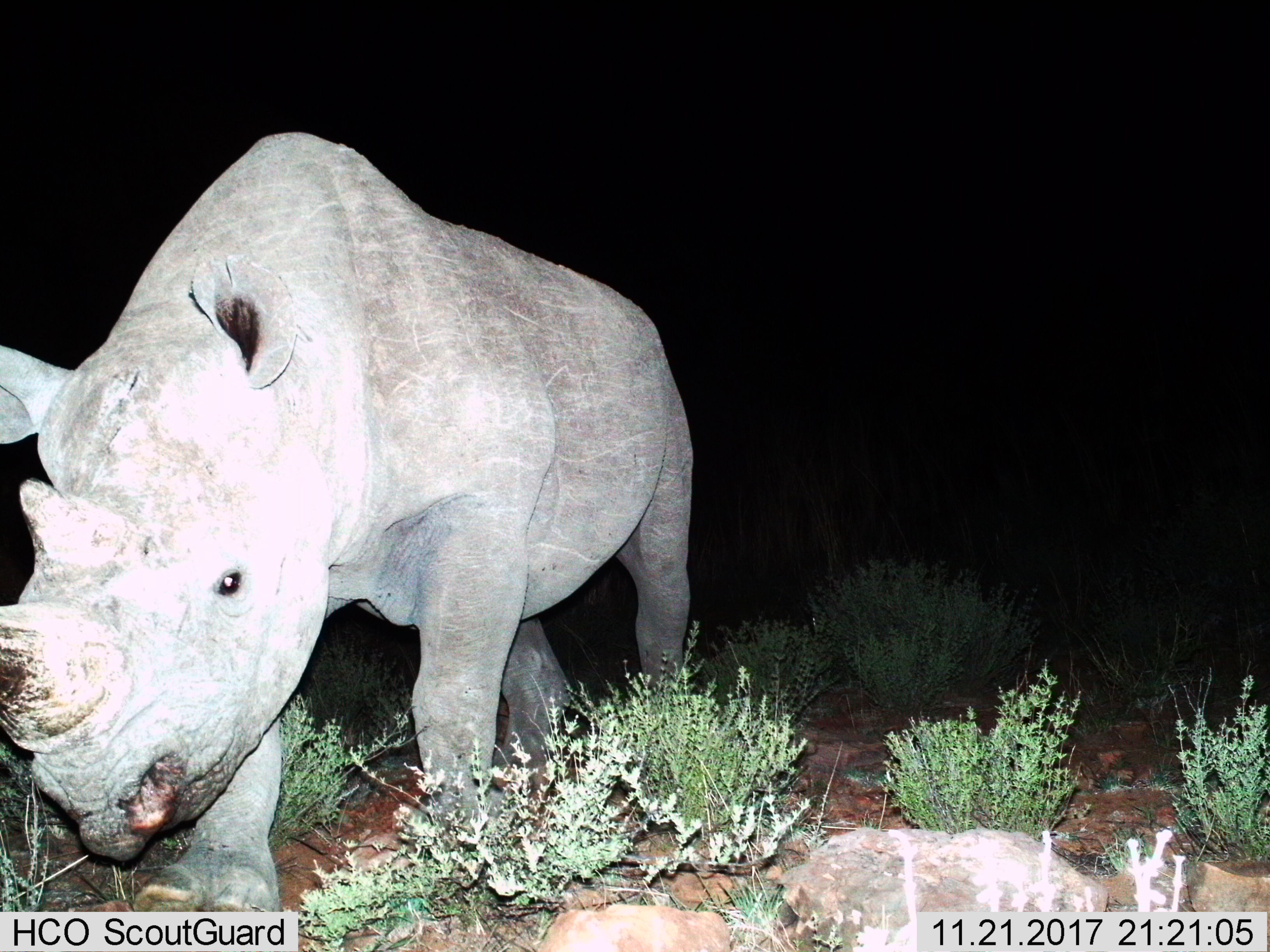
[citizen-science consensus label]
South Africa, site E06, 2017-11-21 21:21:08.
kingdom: Animalia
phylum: Chordata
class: Mammalia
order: Perissodactyla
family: Rhinocerotidae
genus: Diceros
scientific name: Diceros bicornis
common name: black rhinoceros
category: rhinocerosblack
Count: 1.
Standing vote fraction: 10%.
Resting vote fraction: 0%.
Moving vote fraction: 80%.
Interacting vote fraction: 0%.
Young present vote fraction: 10%.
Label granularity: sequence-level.